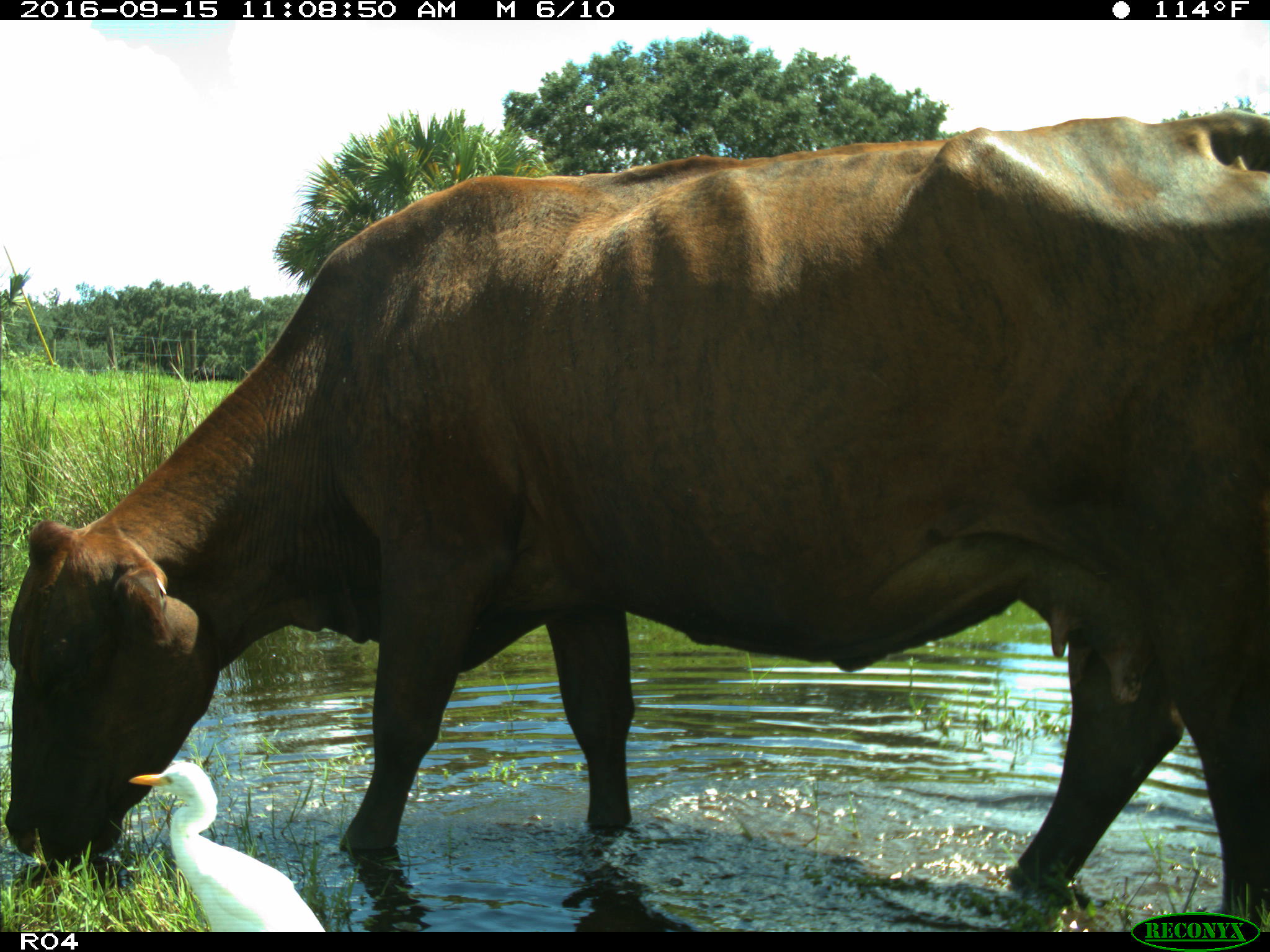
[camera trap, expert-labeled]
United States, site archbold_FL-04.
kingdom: Animalia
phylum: Chordata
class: Mammalia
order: Artiodactyla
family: Bovidae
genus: Bos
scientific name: Bos taurus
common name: domestic cow